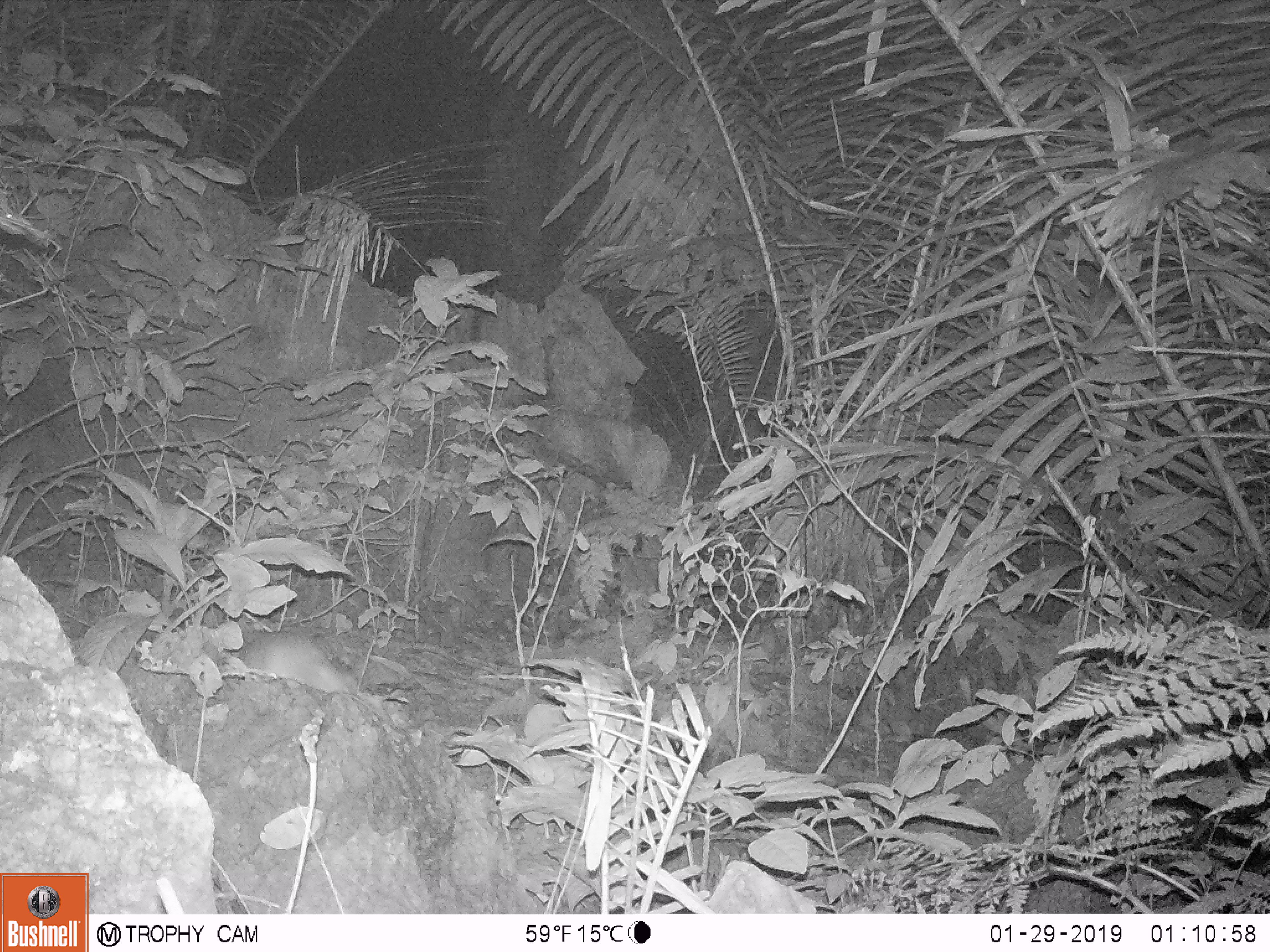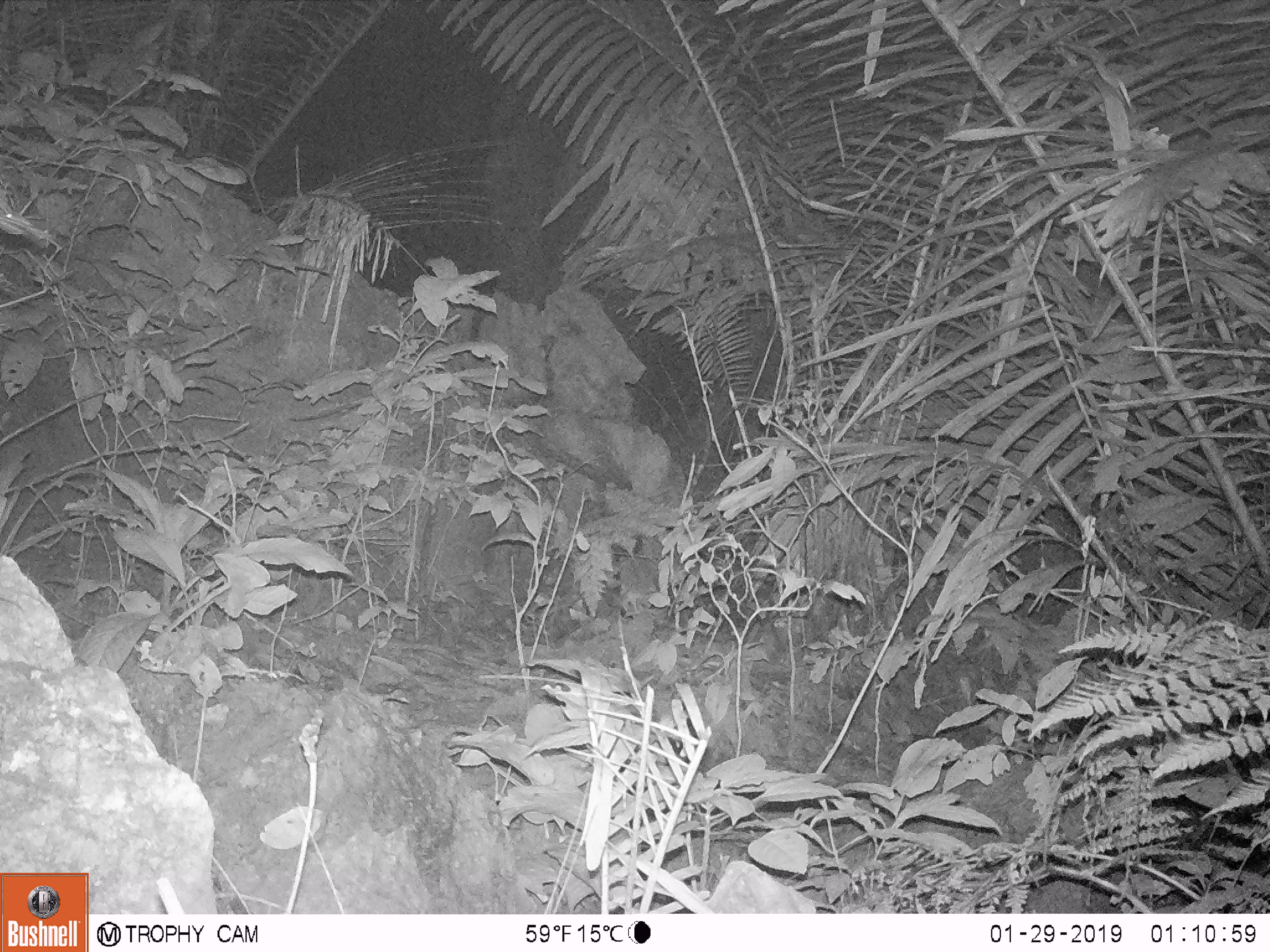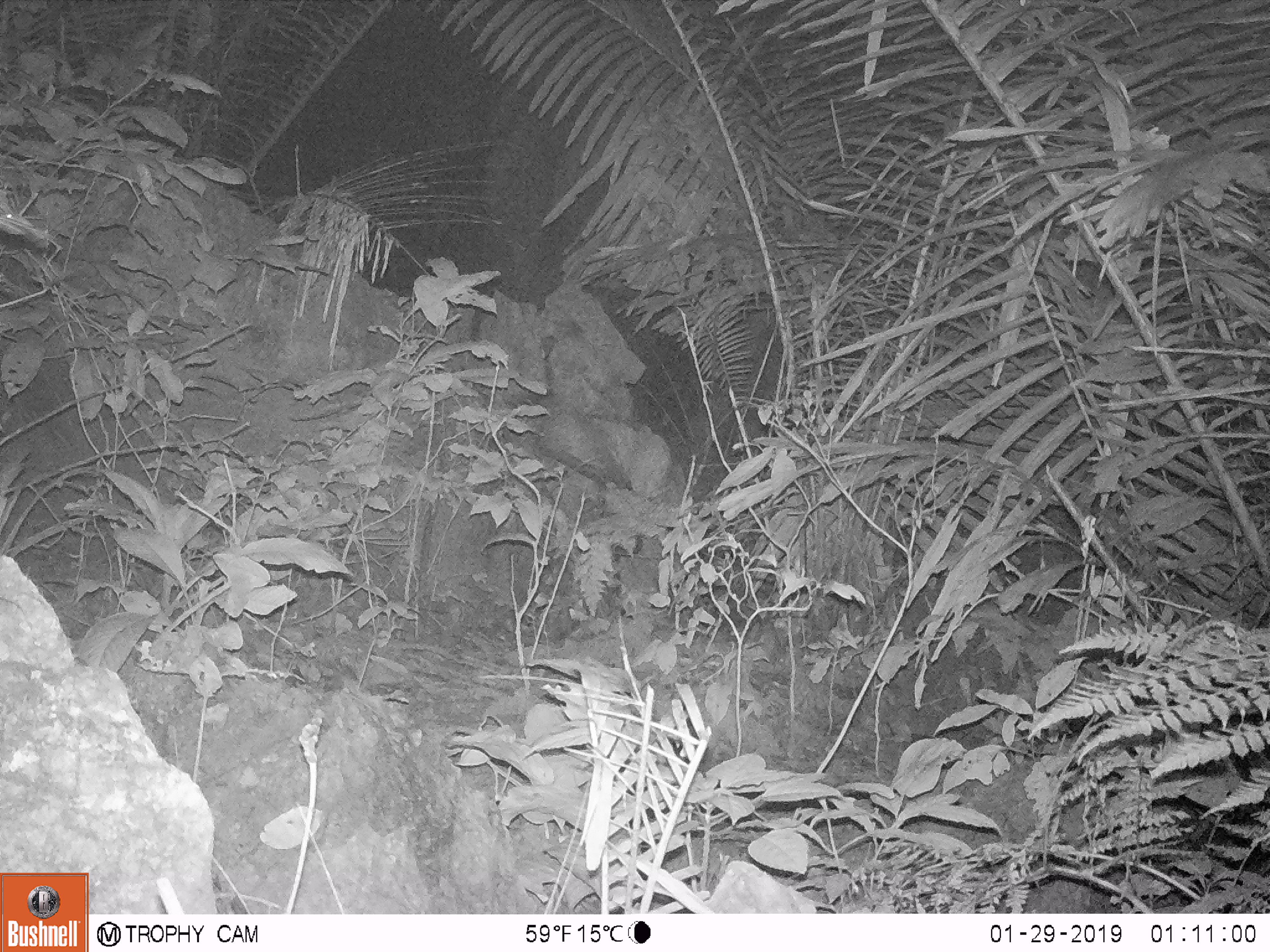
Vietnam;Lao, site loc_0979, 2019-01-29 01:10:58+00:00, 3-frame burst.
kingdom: Animalia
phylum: Chordata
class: Mammalia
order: Rodentia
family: Muridae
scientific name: Muridae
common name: old-world mice and rats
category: unidentified murid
Unidentified murid (old-world mice and rats) (Muridae). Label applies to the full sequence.